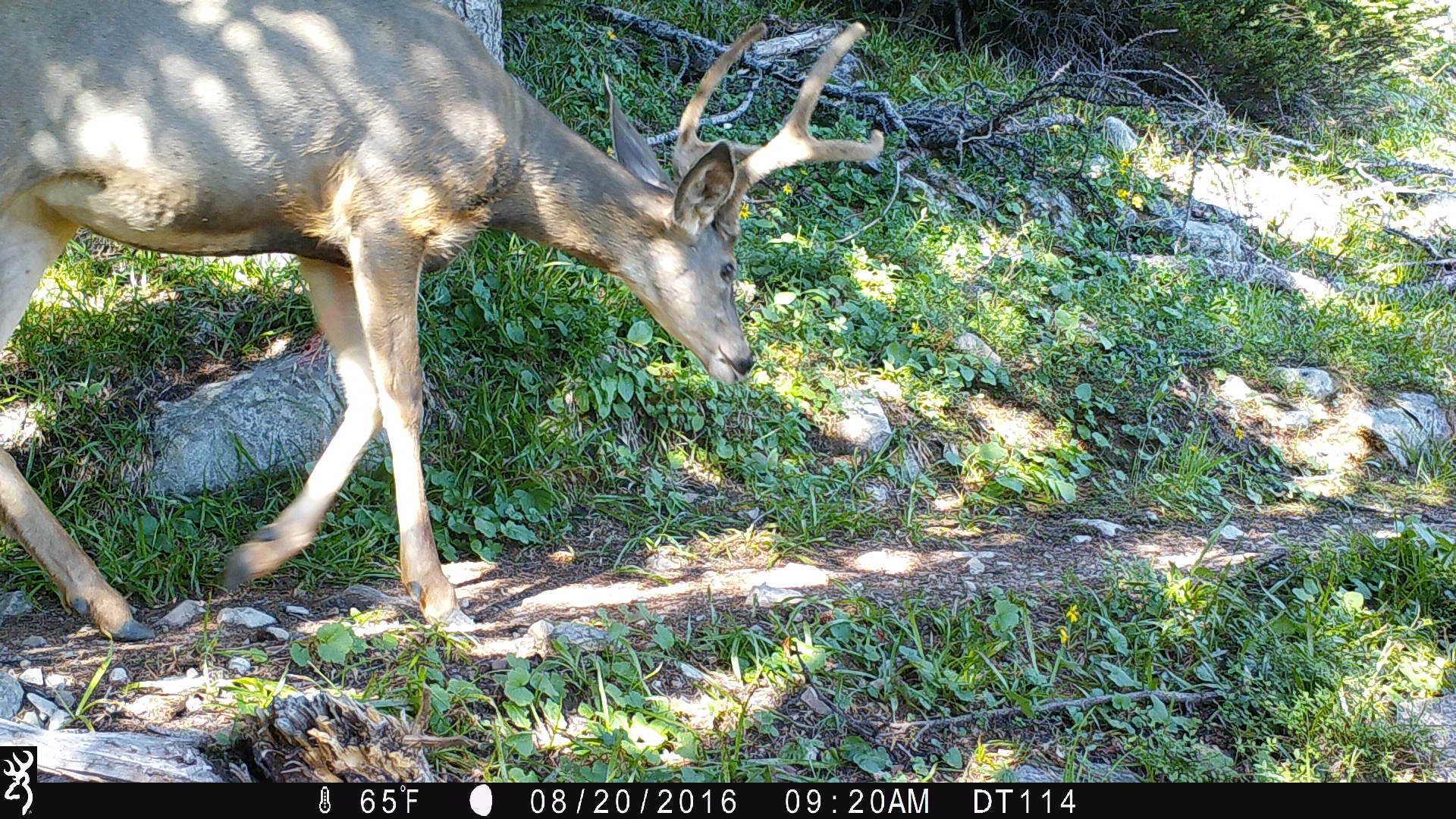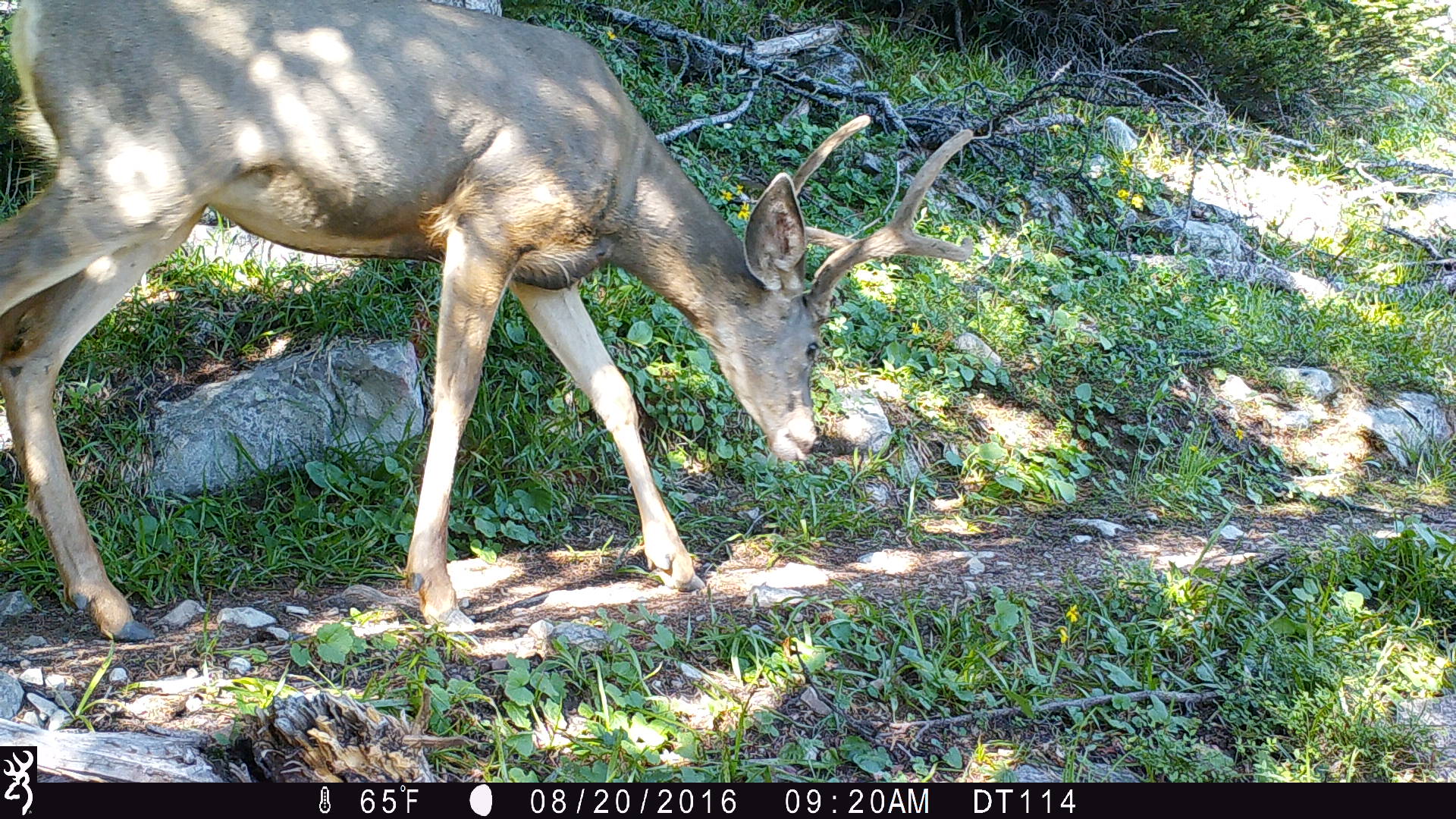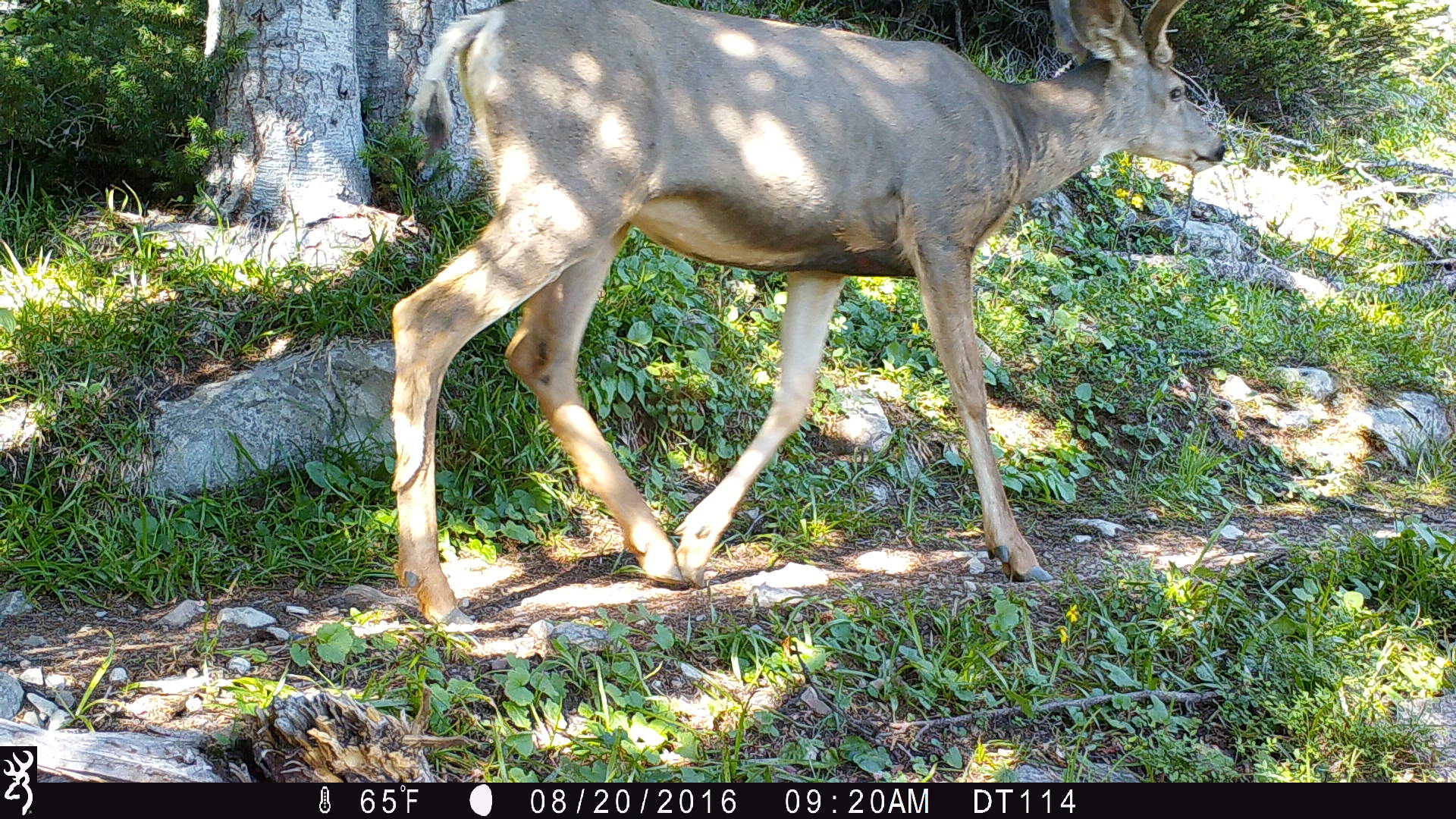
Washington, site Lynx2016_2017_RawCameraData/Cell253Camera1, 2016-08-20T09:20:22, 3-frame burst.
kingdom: Animalia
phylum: Chordata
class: Mammalia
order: Artiodactyla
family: Cervidae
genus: Odocoileus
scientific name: Odocoileus hemionus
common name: mule deer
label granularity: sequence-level